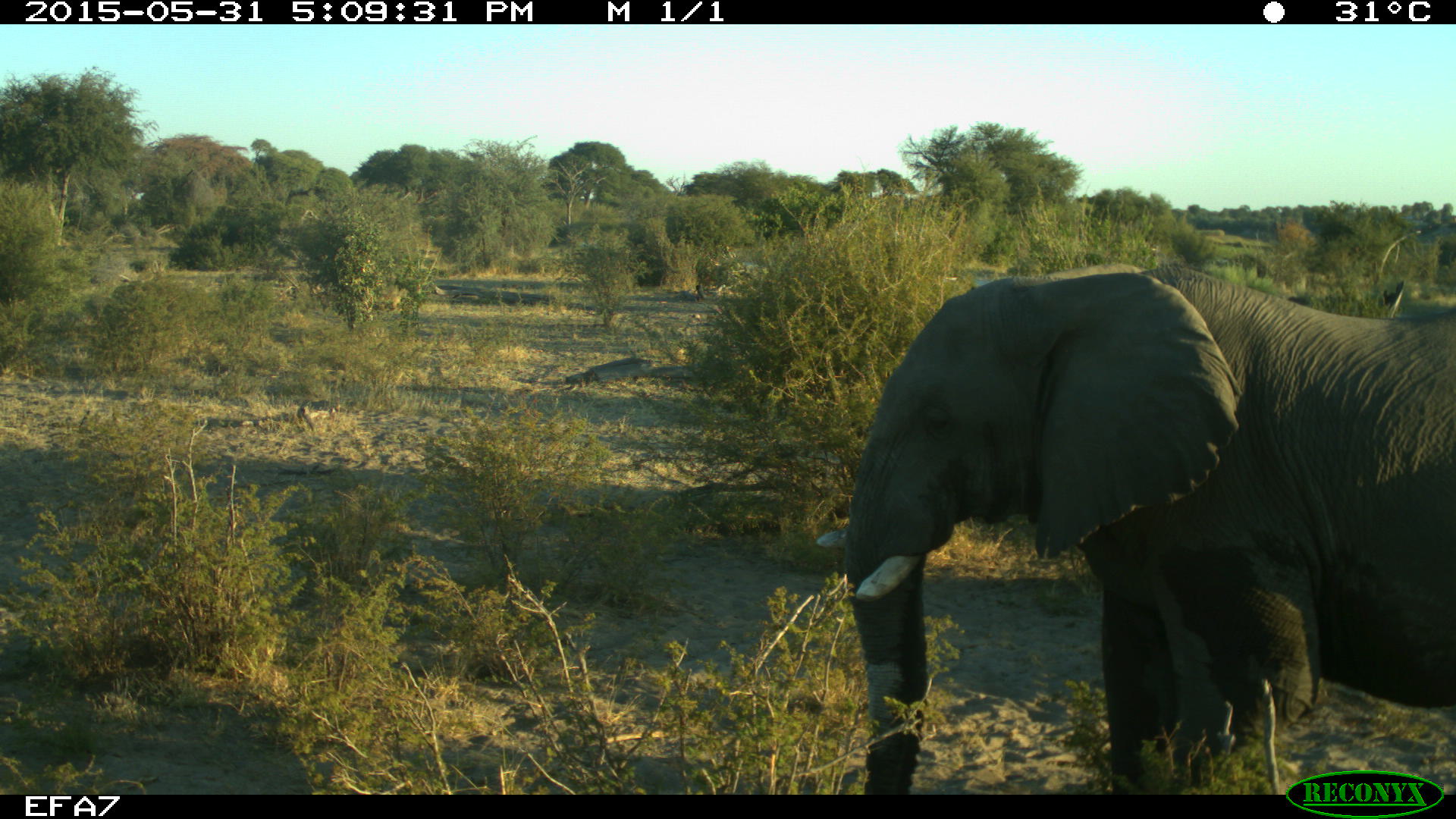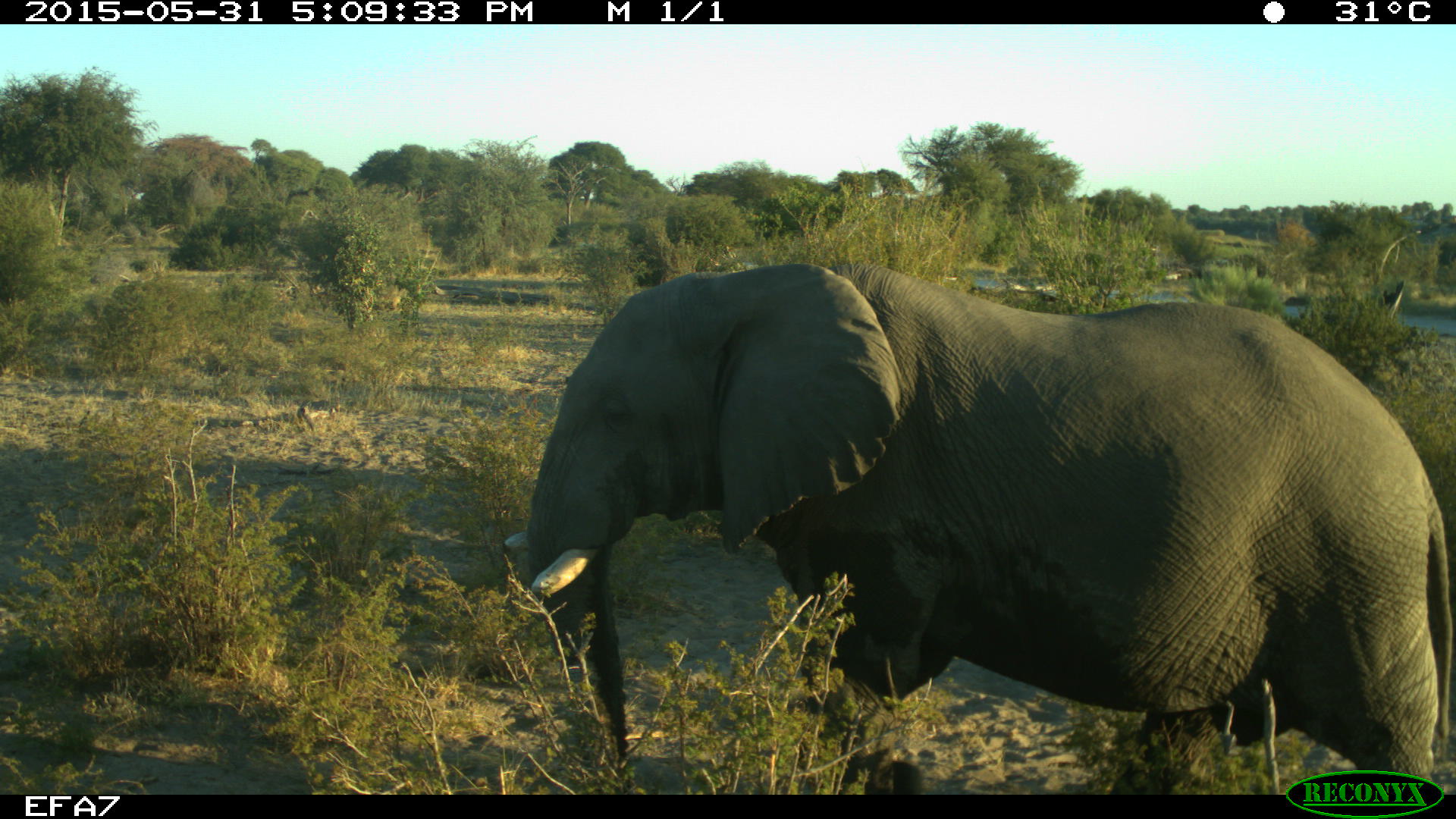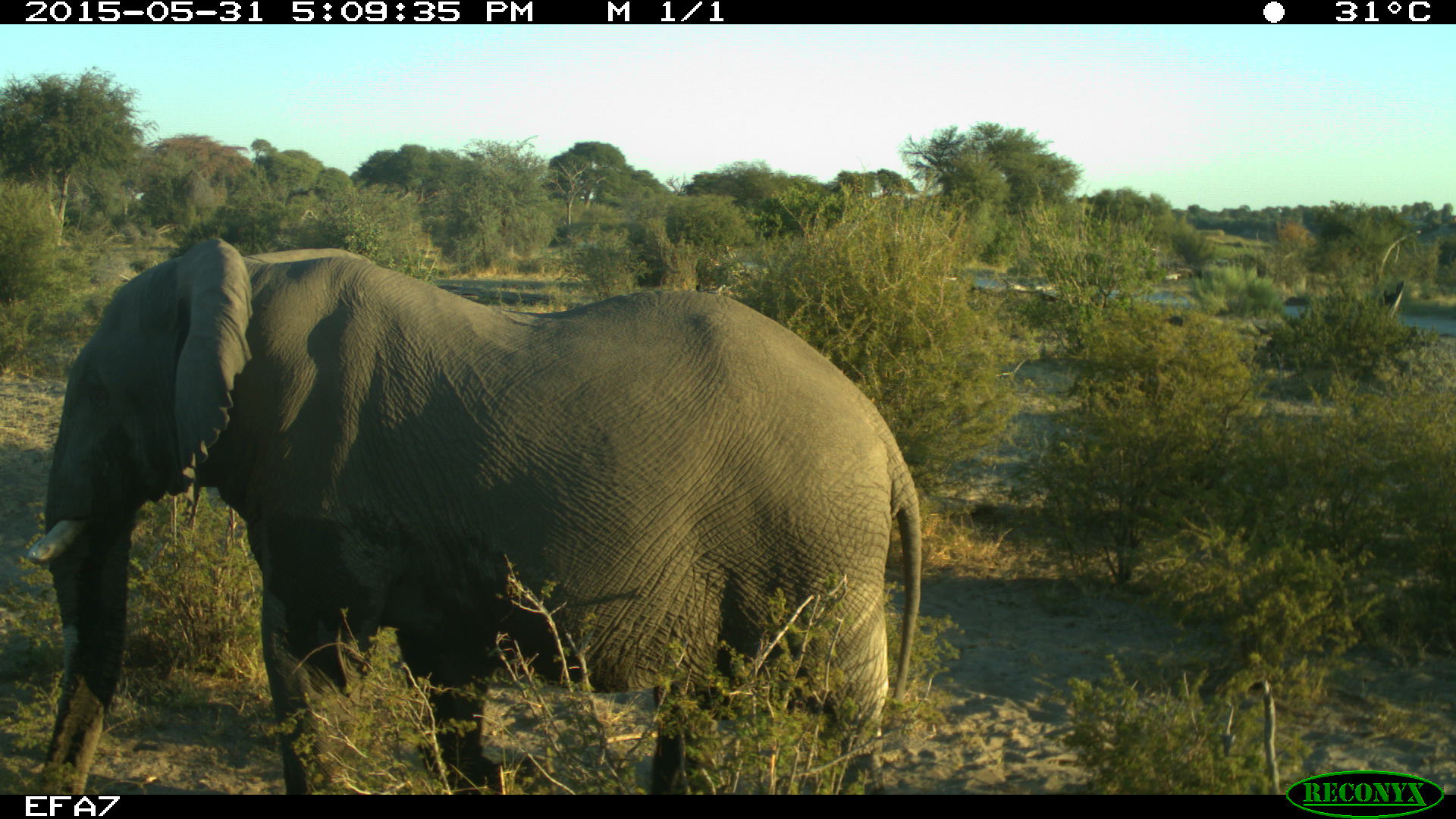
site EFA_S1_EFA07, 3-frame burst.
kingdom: Animalia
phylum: Chordata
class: Mammalia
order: Proboscidea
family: Elephantidae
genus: Loxodonta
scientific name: Loxodonta africana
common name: african bush elephant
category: elephant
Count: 1.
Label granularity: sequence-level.